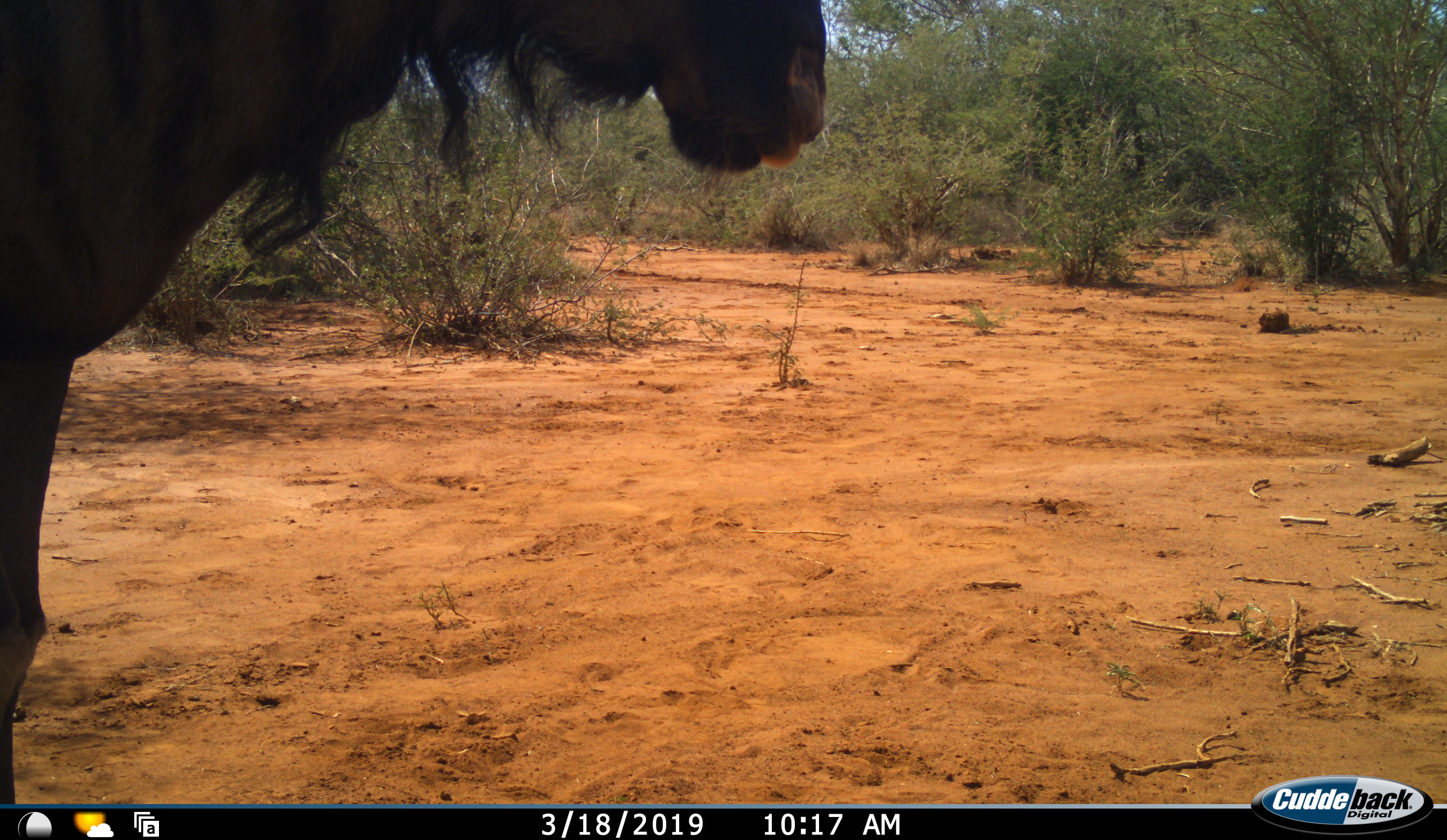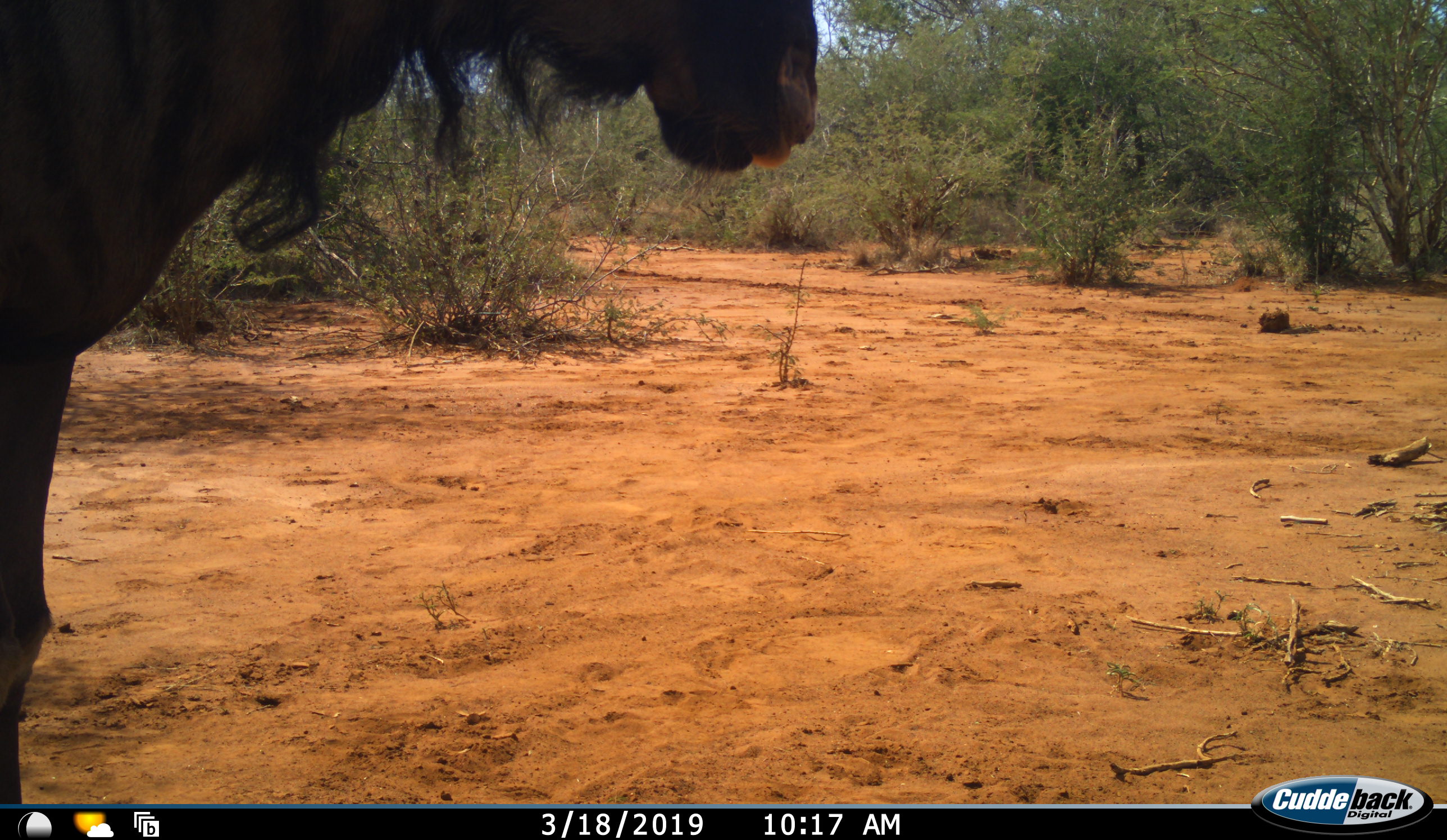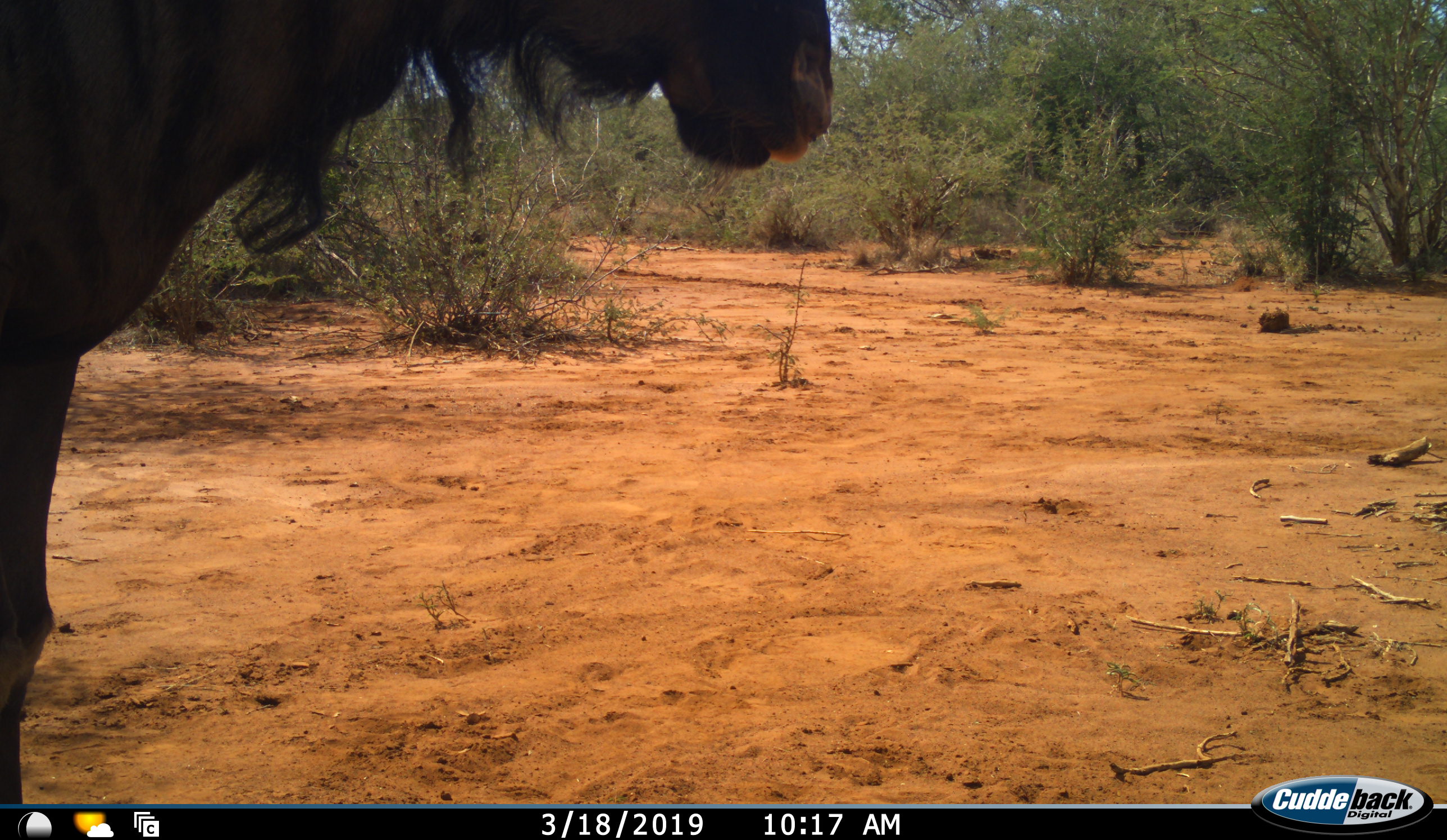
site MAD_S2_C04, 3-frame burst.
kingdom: Animalia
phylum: Chordata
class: Mammalia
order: Artiodactyla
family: Bovidae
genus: Connochaetes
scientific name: Connochaetes taurinus taurinus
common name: blue wildebeest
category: wildebeestblue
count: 1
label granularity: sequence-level